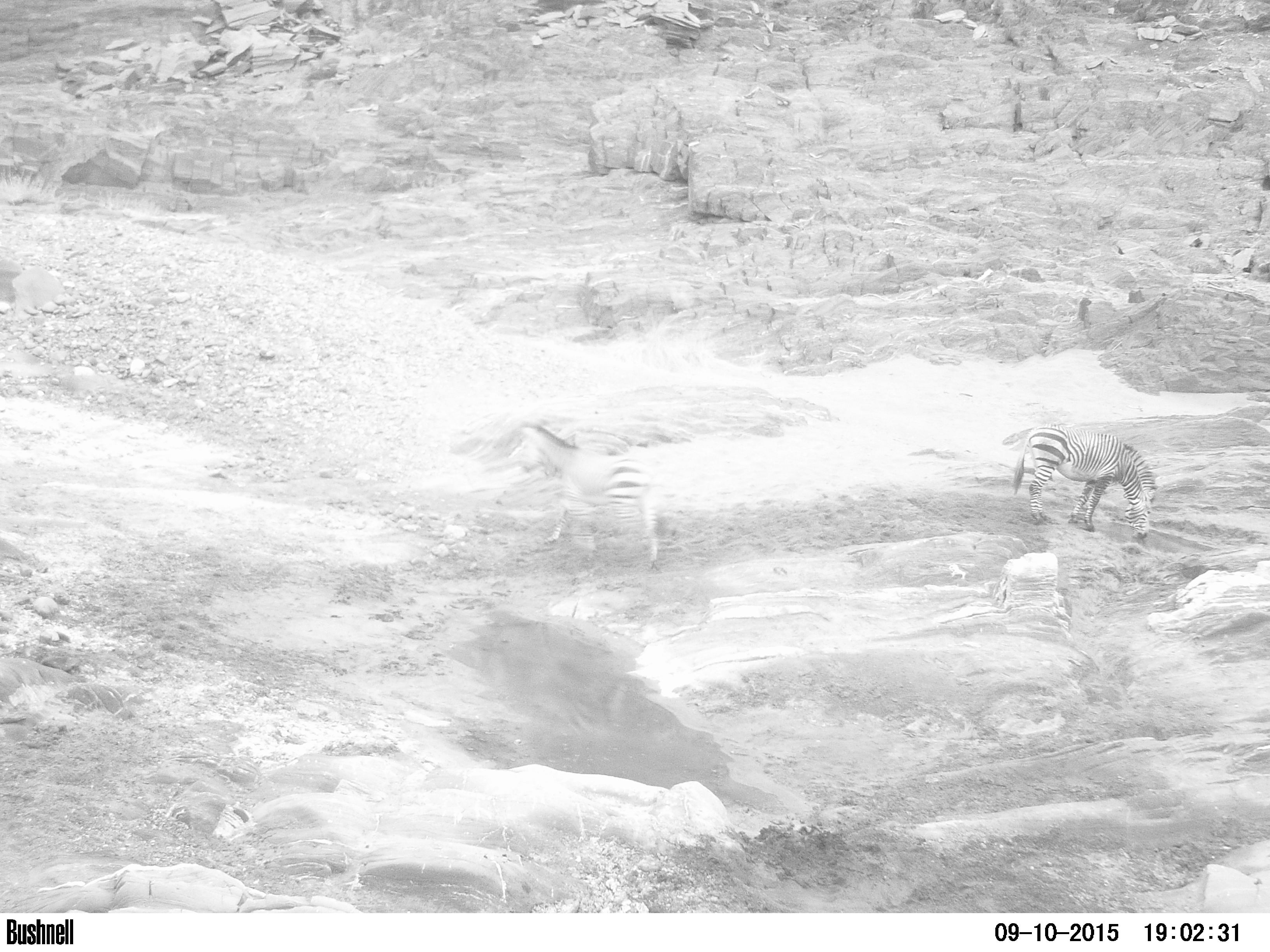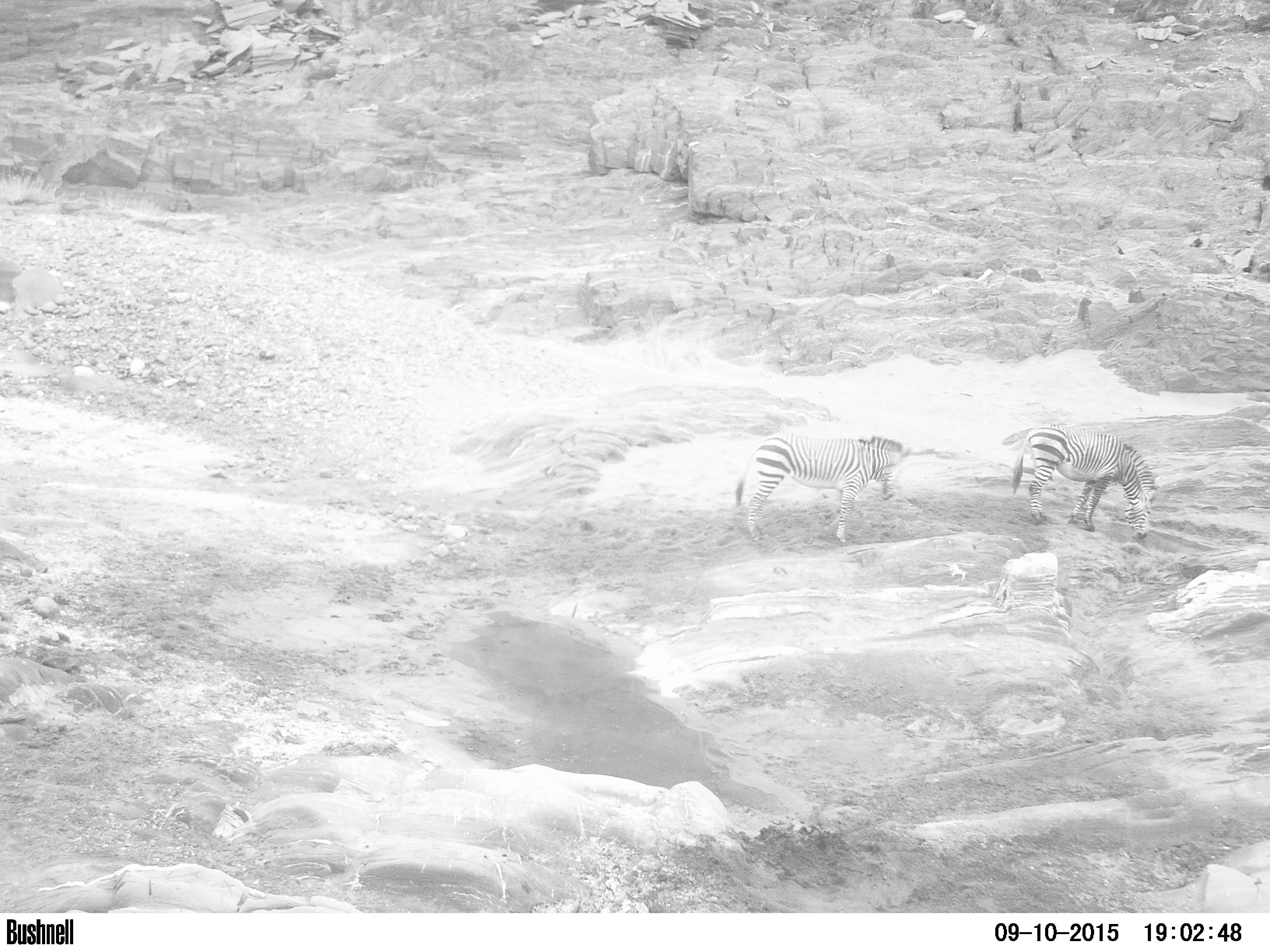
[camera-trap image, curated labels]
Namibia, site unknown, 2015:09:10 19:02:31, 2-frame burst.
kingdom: Animalia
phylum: Chordata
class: Mammalia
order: Perissodactyla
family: Equidae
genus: Equus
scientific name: Equus zebra hartmannae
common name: hartmann's mountain zebra